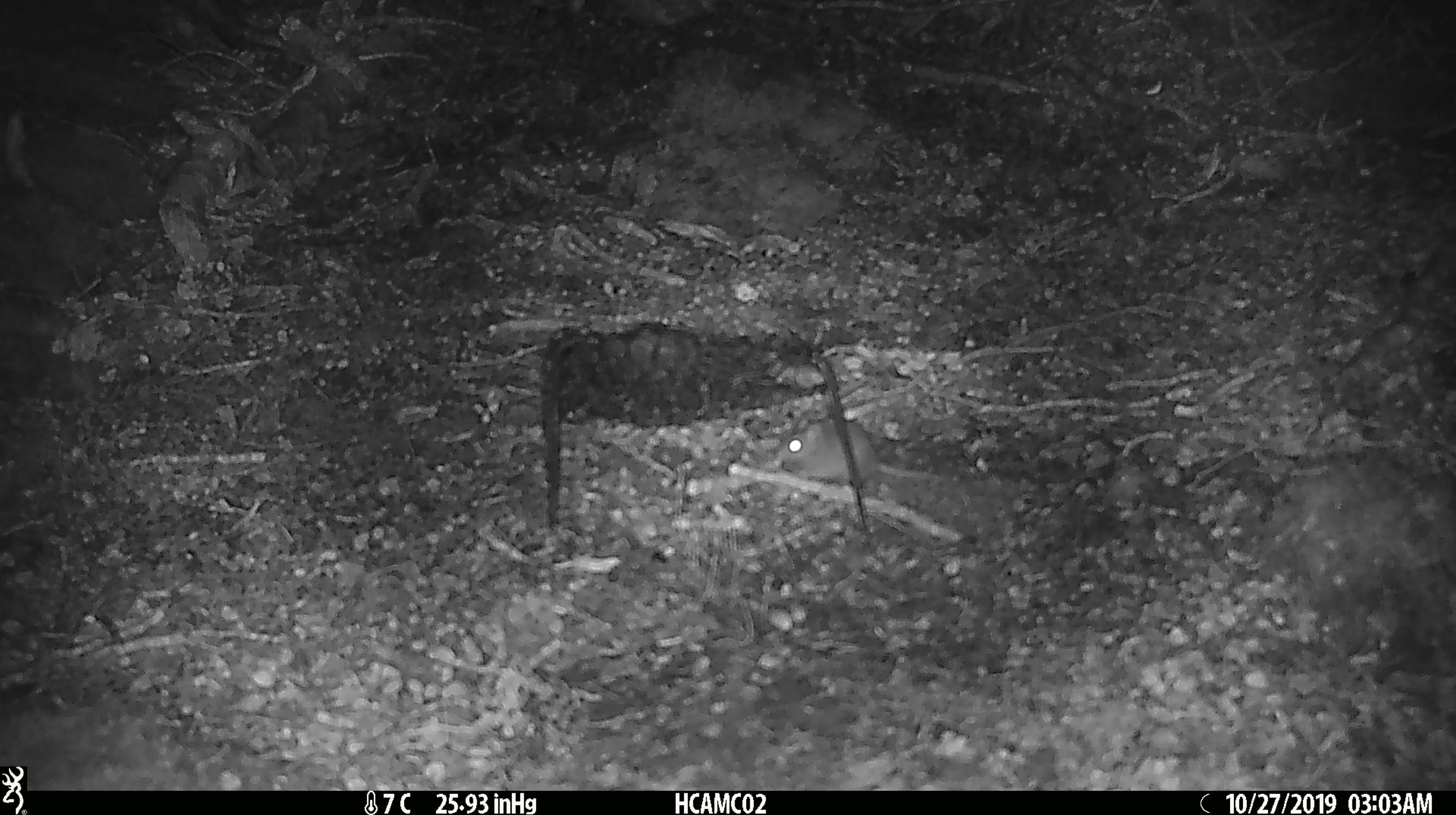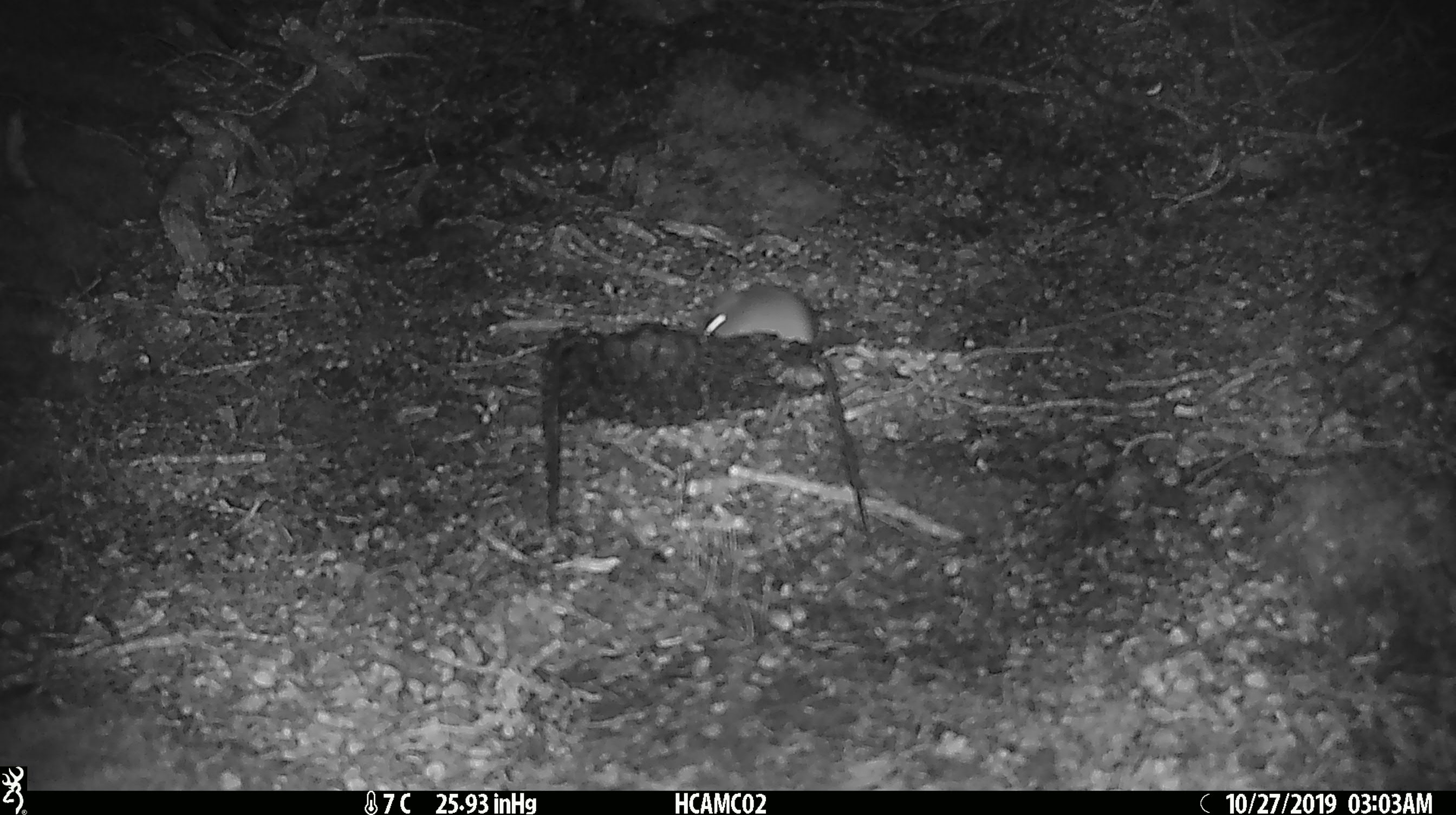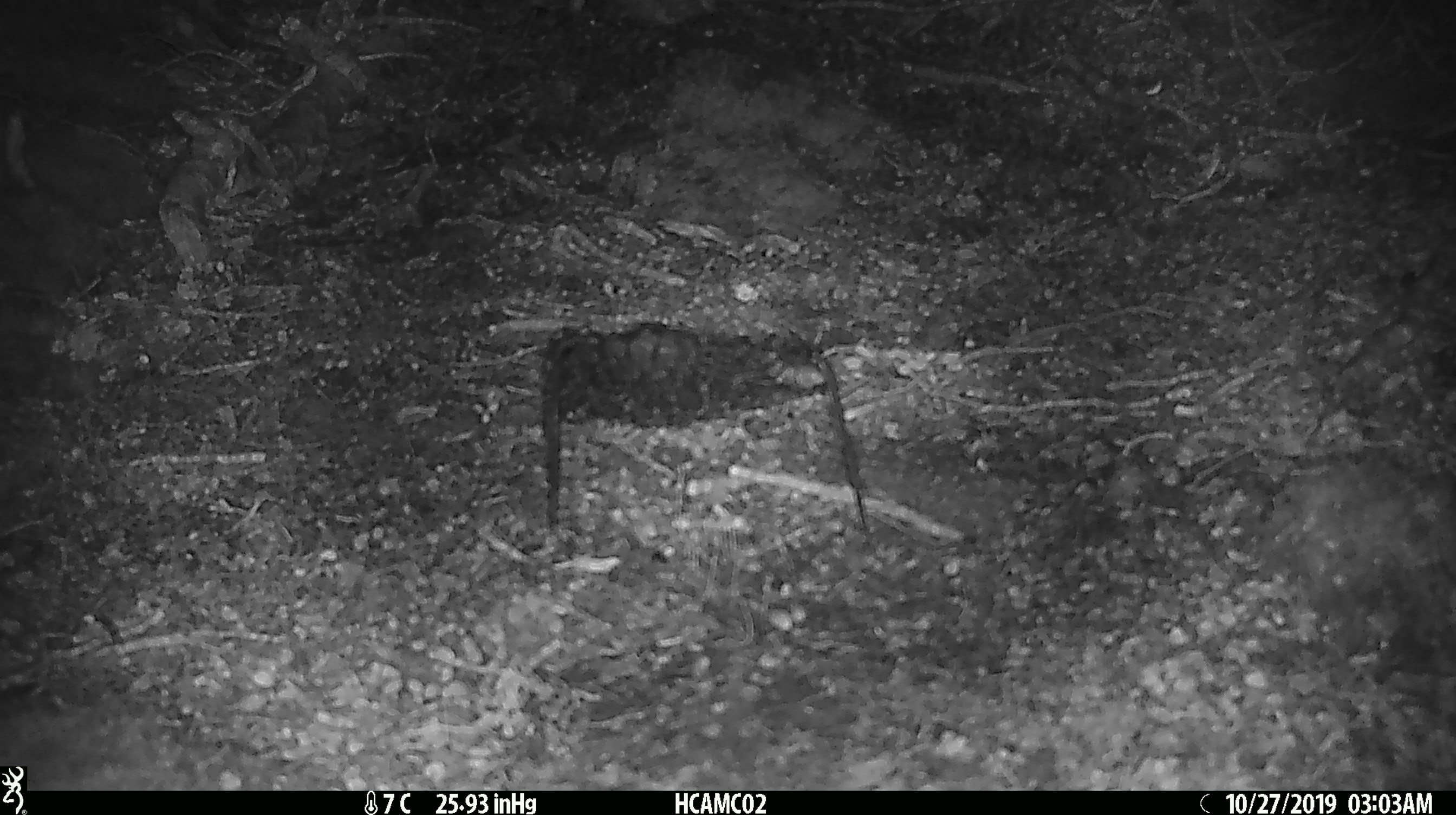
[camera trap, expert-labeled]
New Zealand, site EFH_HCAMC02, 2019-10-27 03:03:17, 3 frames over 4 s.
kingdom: Animalia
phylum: Chordata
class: Mammalia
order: Rodentia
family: Muridae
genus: Mus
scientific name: Mus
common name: mouse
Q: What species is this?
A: Mouse (Mus).